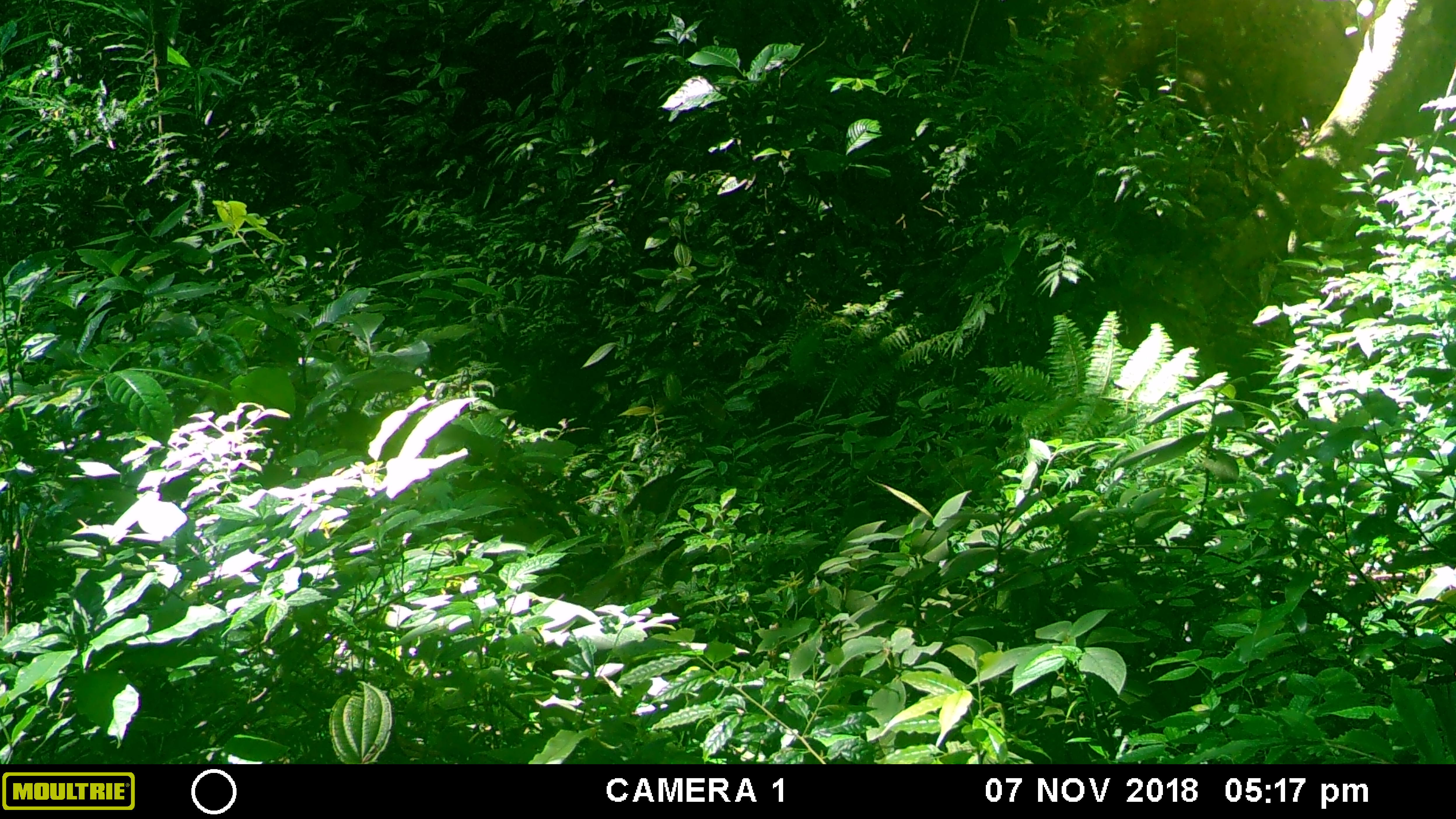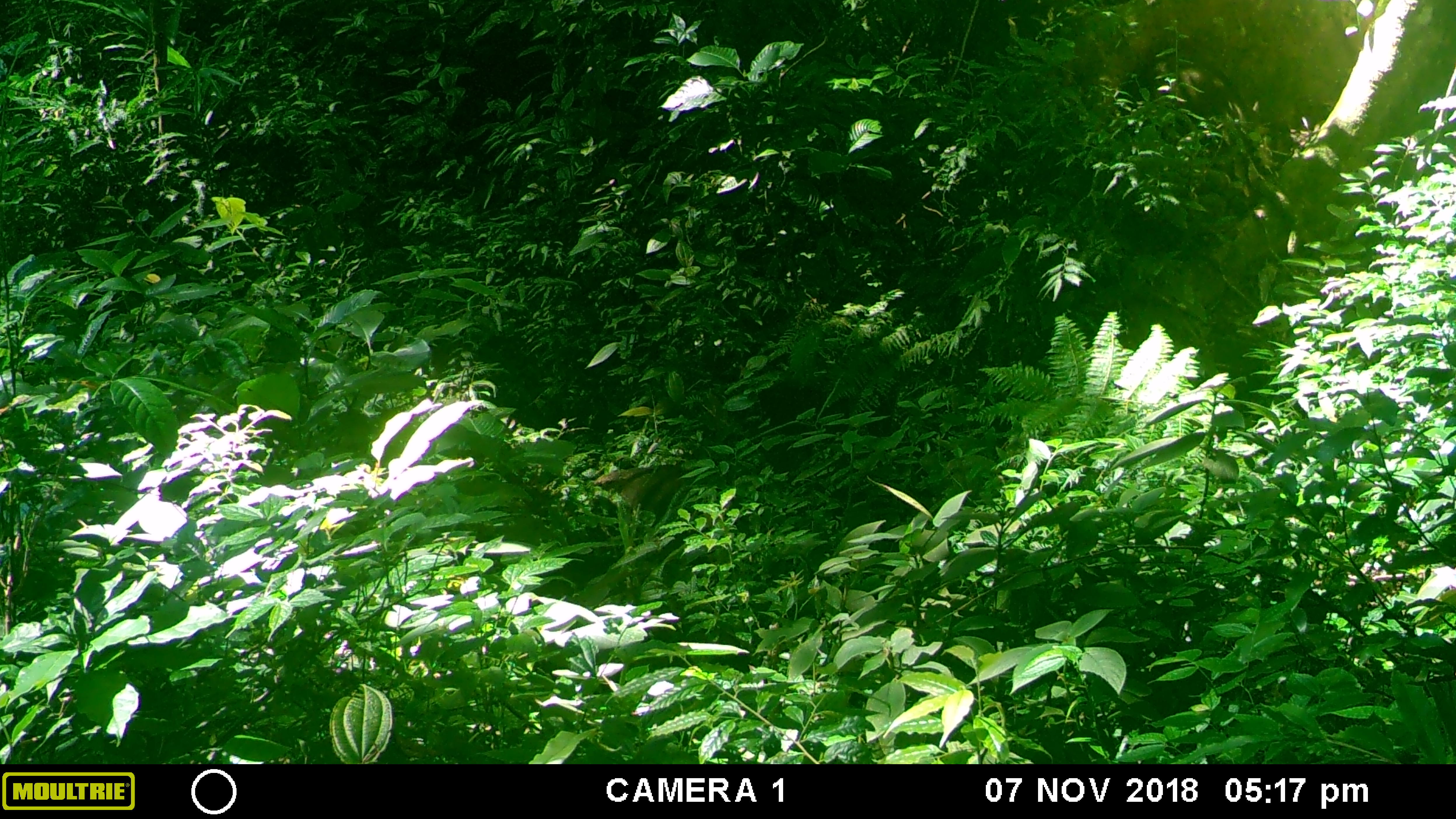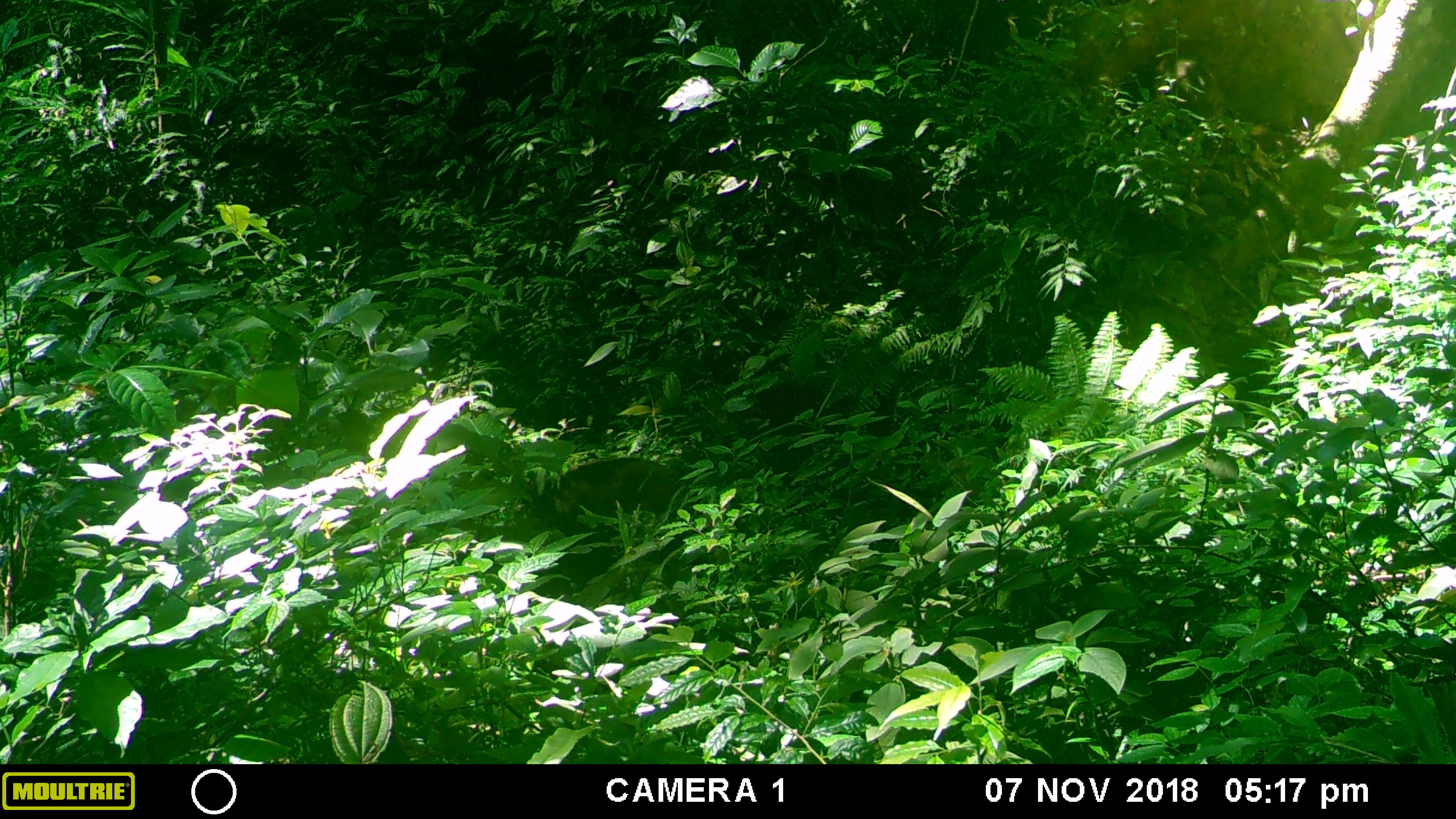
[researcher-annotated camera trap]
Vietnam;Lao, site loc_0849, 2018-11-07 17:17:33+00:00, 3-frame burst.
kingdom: Animalia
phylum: Chordata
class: Mammalia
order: Artiodactyla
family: Suidae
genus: Sus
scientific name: Sus scrofa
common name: eurasian wild pig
Eurasian wild pig (Sus scrofa). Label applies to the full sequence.